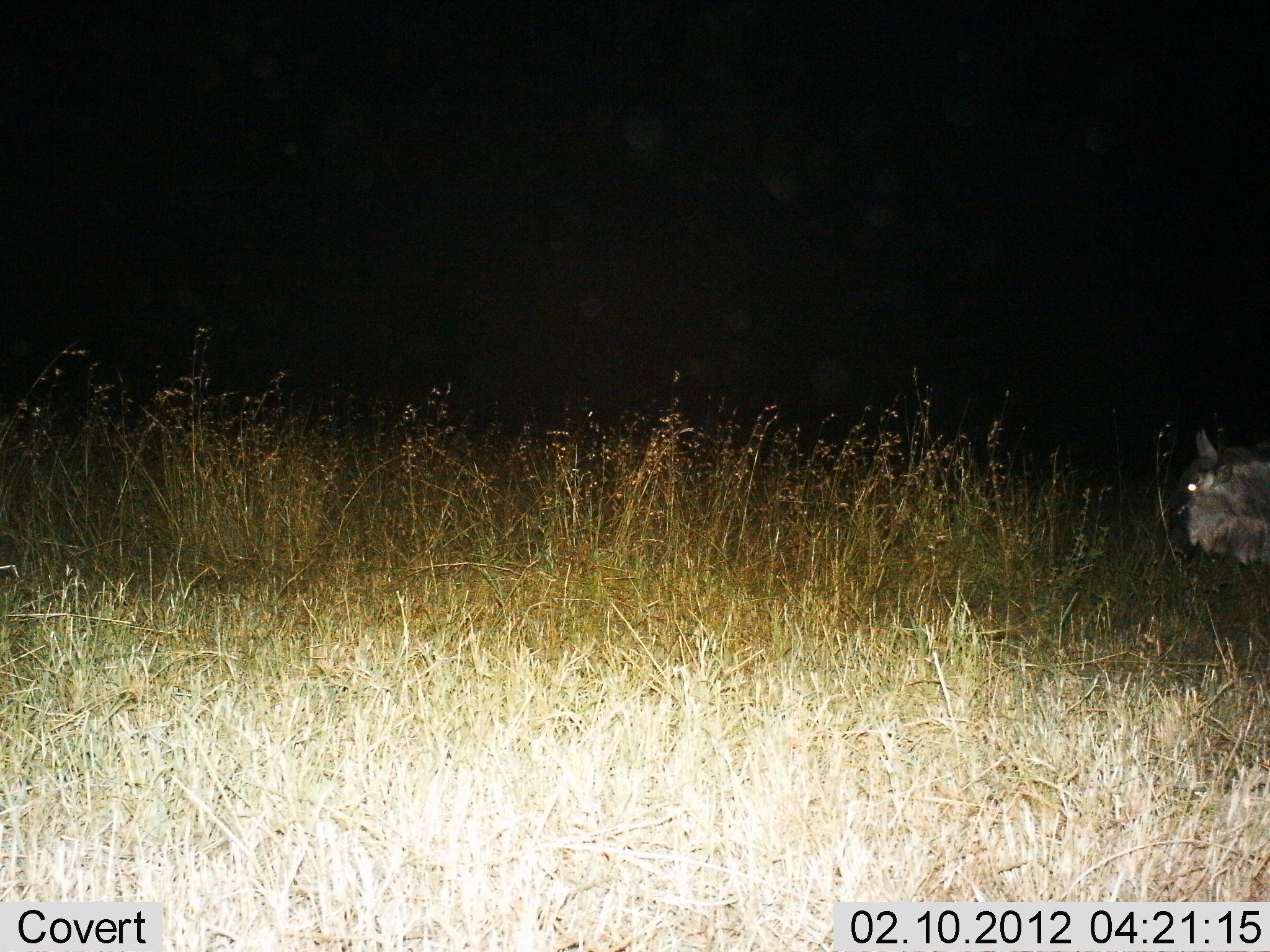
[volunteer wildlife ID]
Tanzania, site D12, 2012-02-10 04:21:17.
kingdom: Animalia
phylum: Chordata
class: Mammalia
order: Artiodactyla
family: Bovidae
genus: Connochaetes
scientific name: Connochaetes taurinus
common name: blue wildebeest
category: wildebeest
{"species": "wildebeest (blue wildebeest) (Connochaetes taurinus)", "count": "1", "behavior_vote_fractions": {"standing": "59%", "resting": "0%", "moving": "47%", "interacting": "0%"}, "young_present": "0%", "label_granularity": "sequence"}